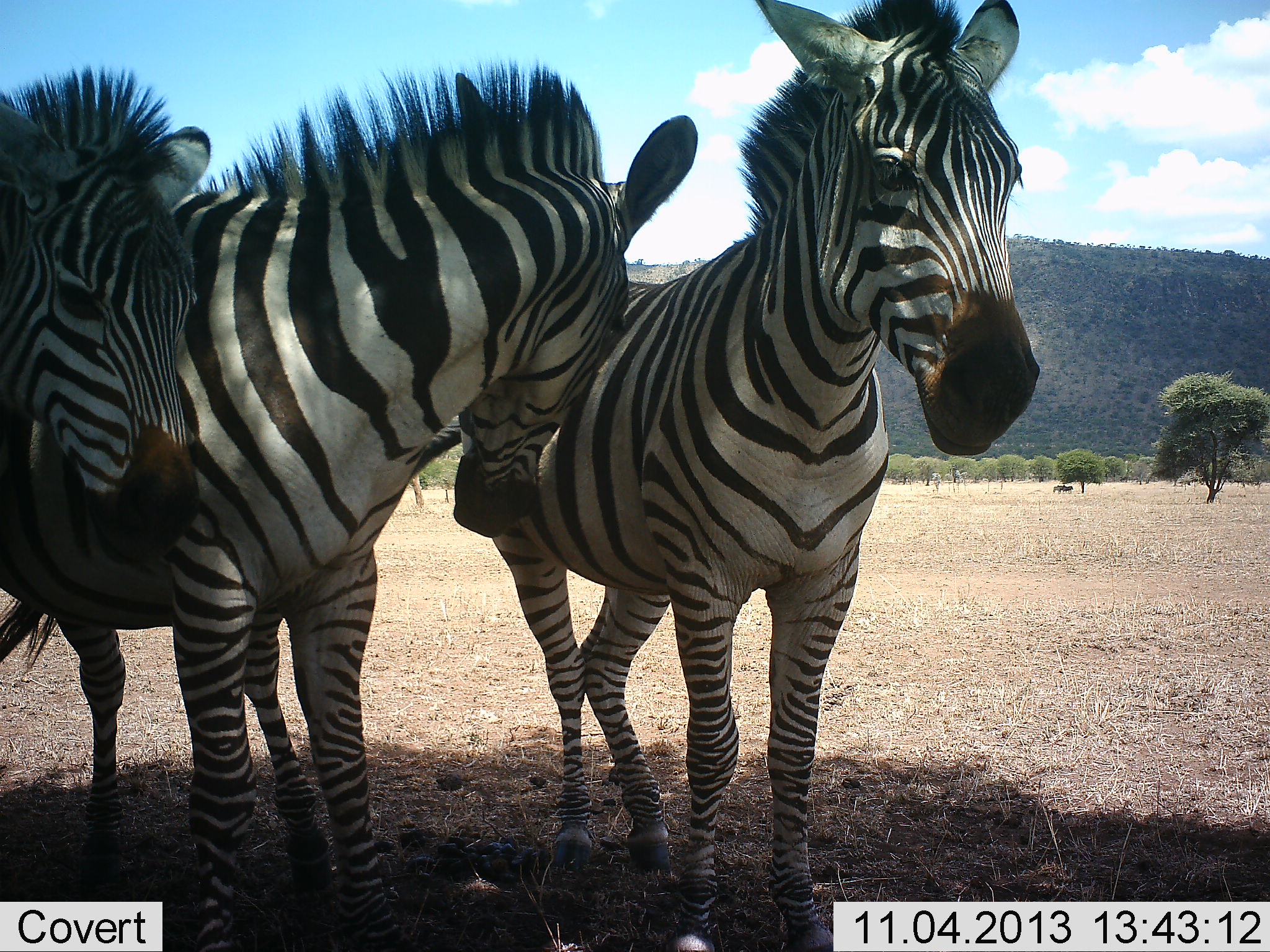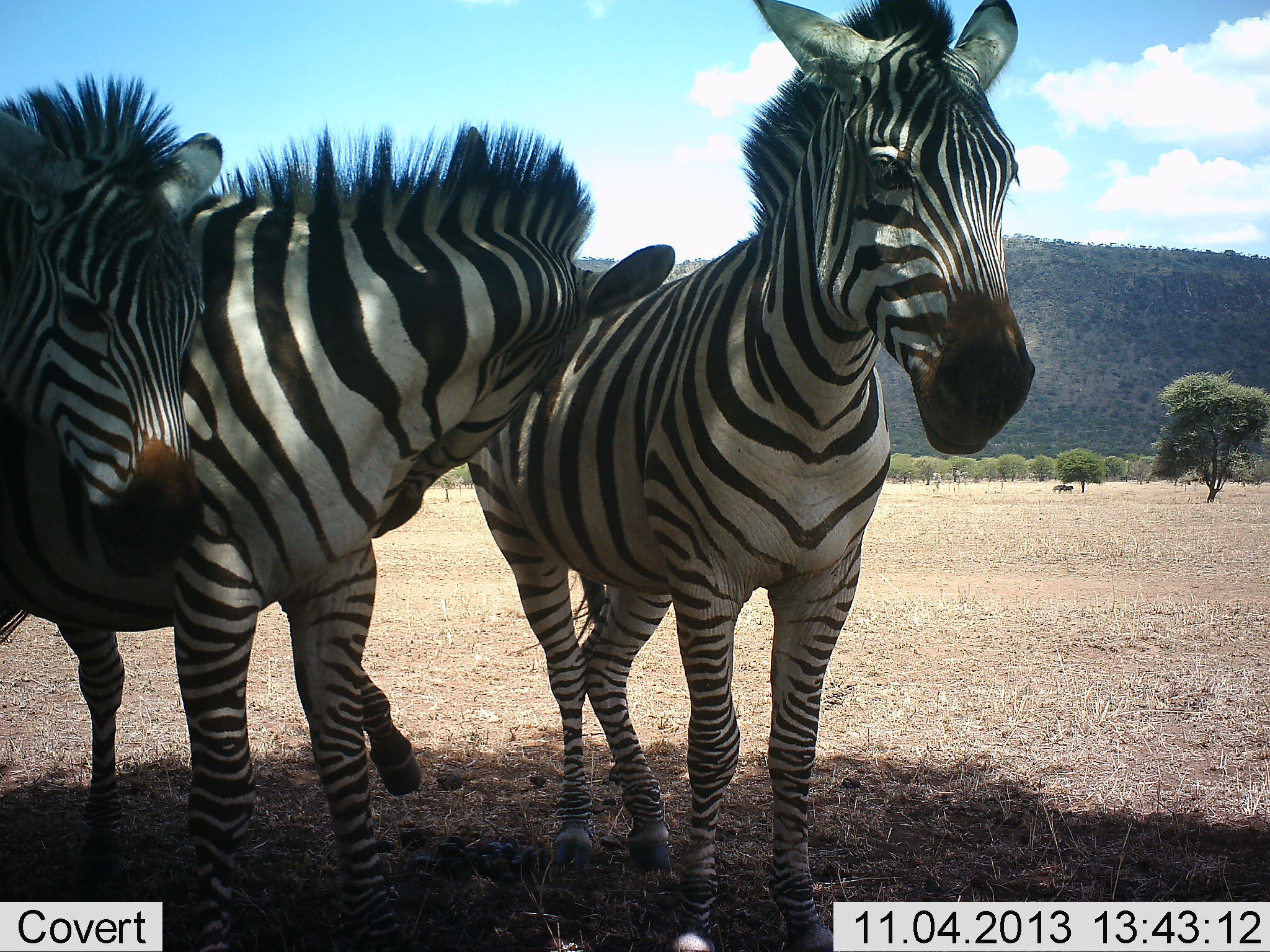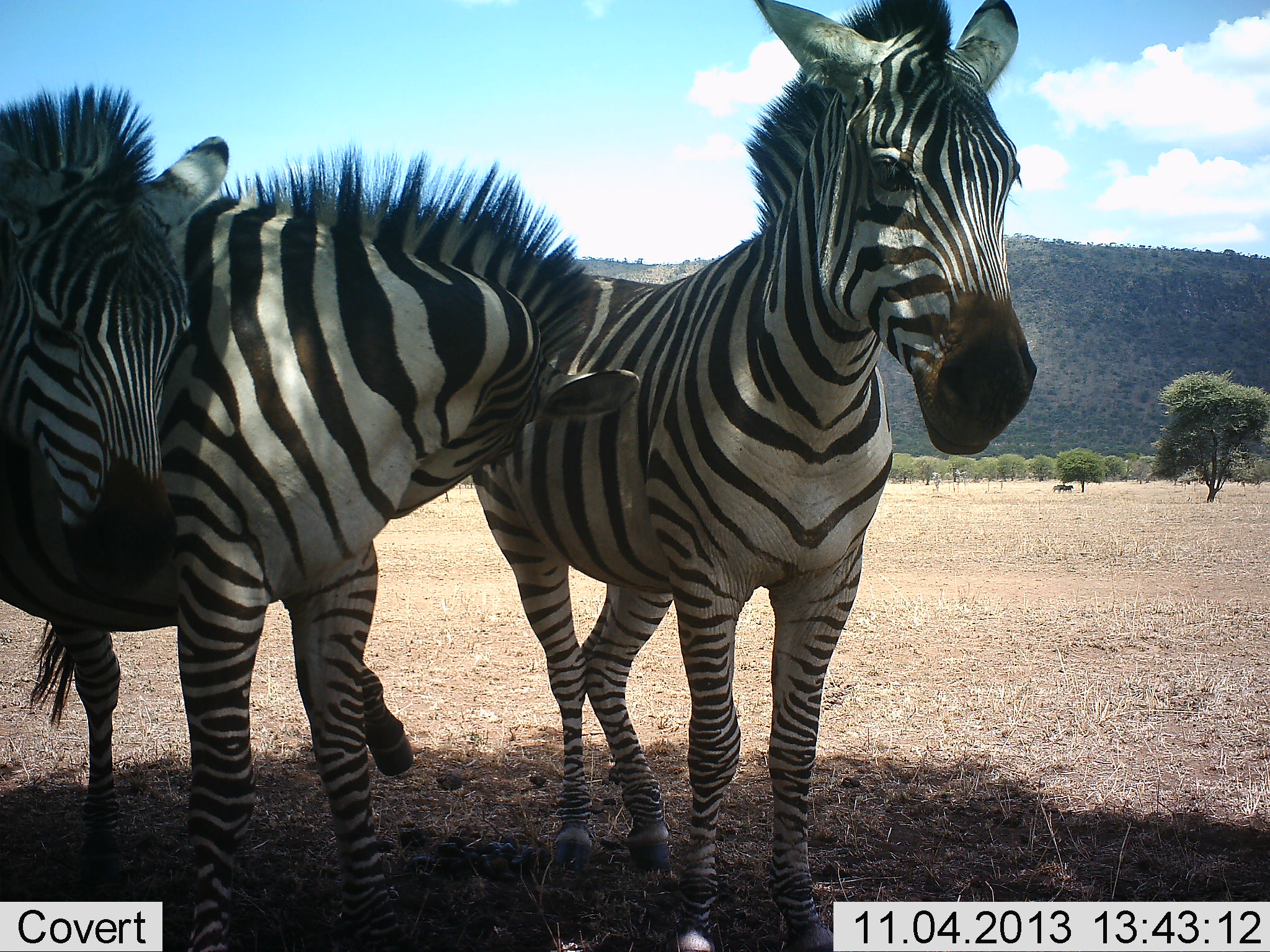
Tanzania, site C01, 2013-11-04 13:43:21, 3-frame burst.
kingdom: Animalia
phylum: Chordata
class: Mammalia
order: Perissodactyla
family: Equidae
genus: Equus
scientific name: Equus quagga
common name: plains zebra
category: zebra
Zebra (plains zebra) (Equus quagga), count 3. Behavior (volunteer vote fractions): standing 80%, resting 10%, moving 0%, interacting 40%. Young present (vote fraction): 0%. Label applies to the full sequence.